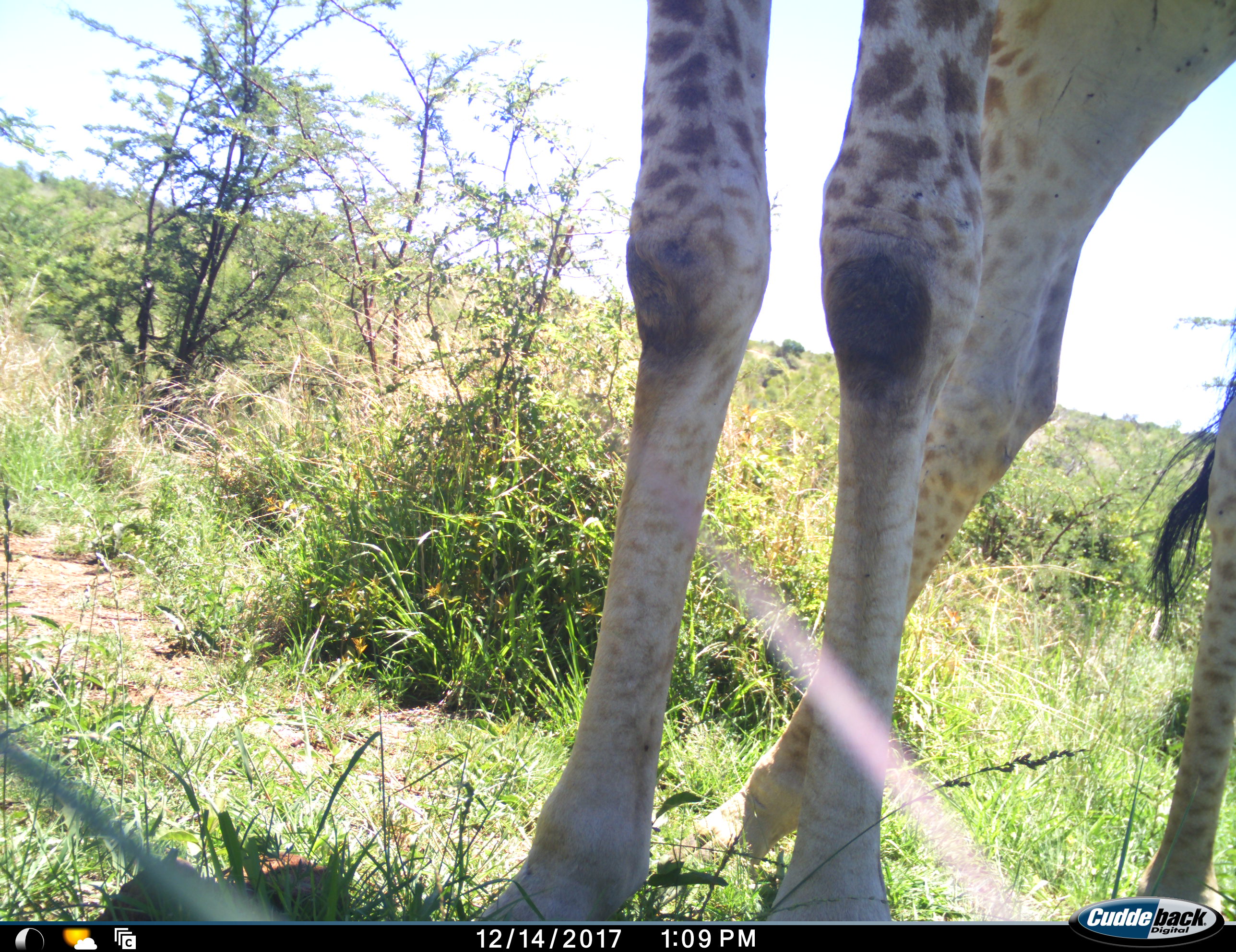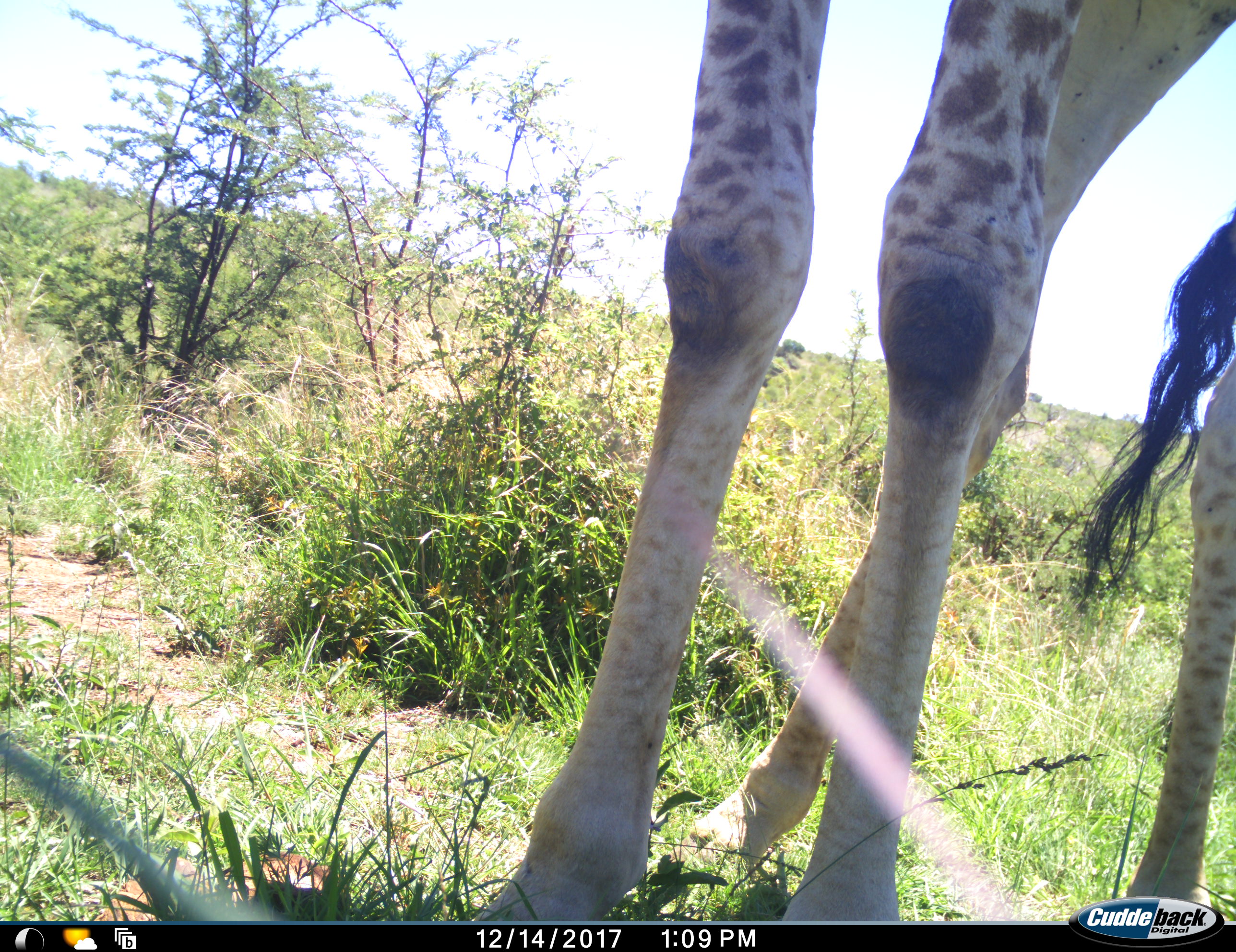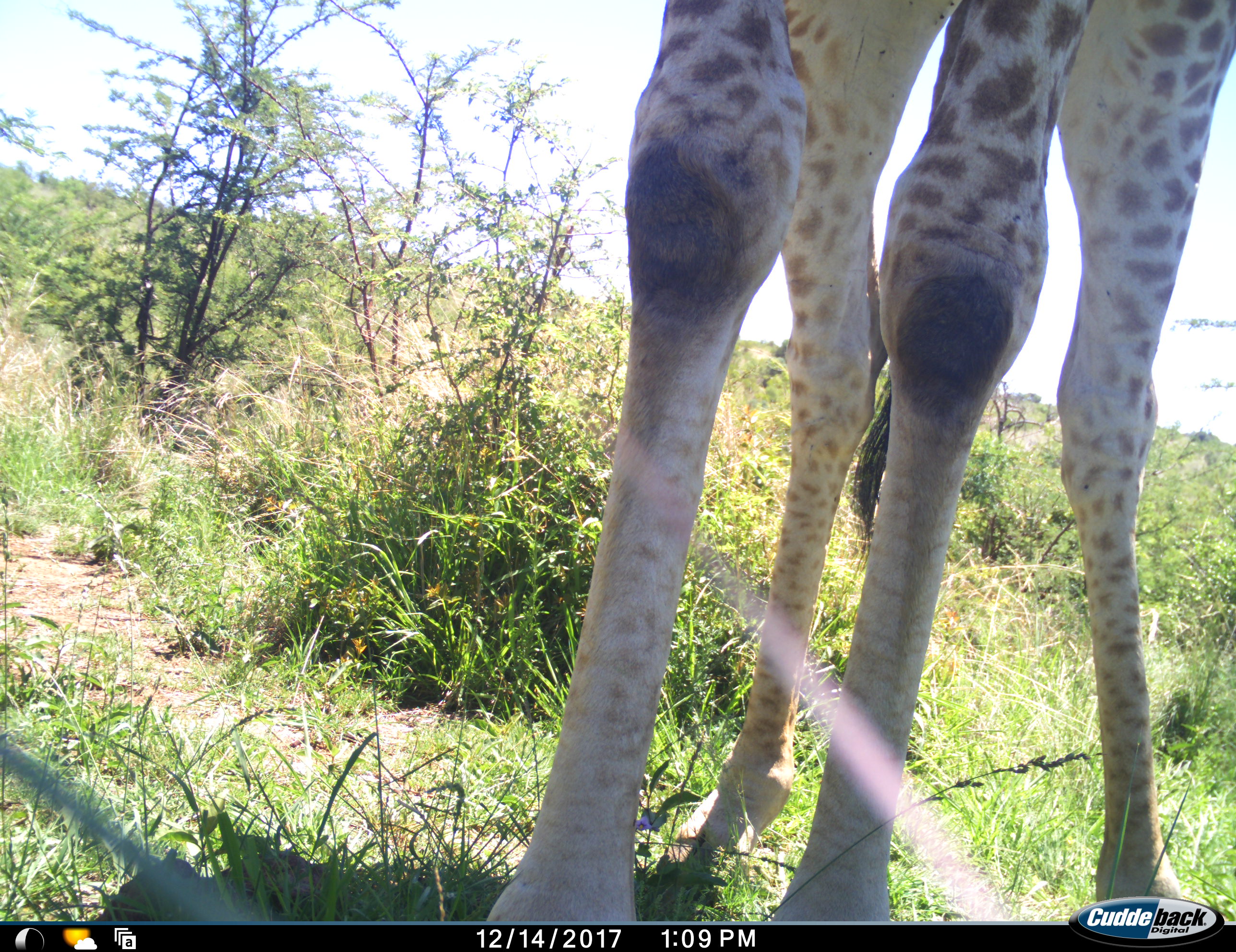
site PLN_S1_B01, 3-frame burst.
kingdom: Animalia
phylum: Chordata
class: Mammalia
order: Artiodactyla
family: Giraffidae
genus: Giraffa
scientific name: Giraffa camelopardalis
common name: giraffe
Giraffe (Giraffa camelopardalis), count 1. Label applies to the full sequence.